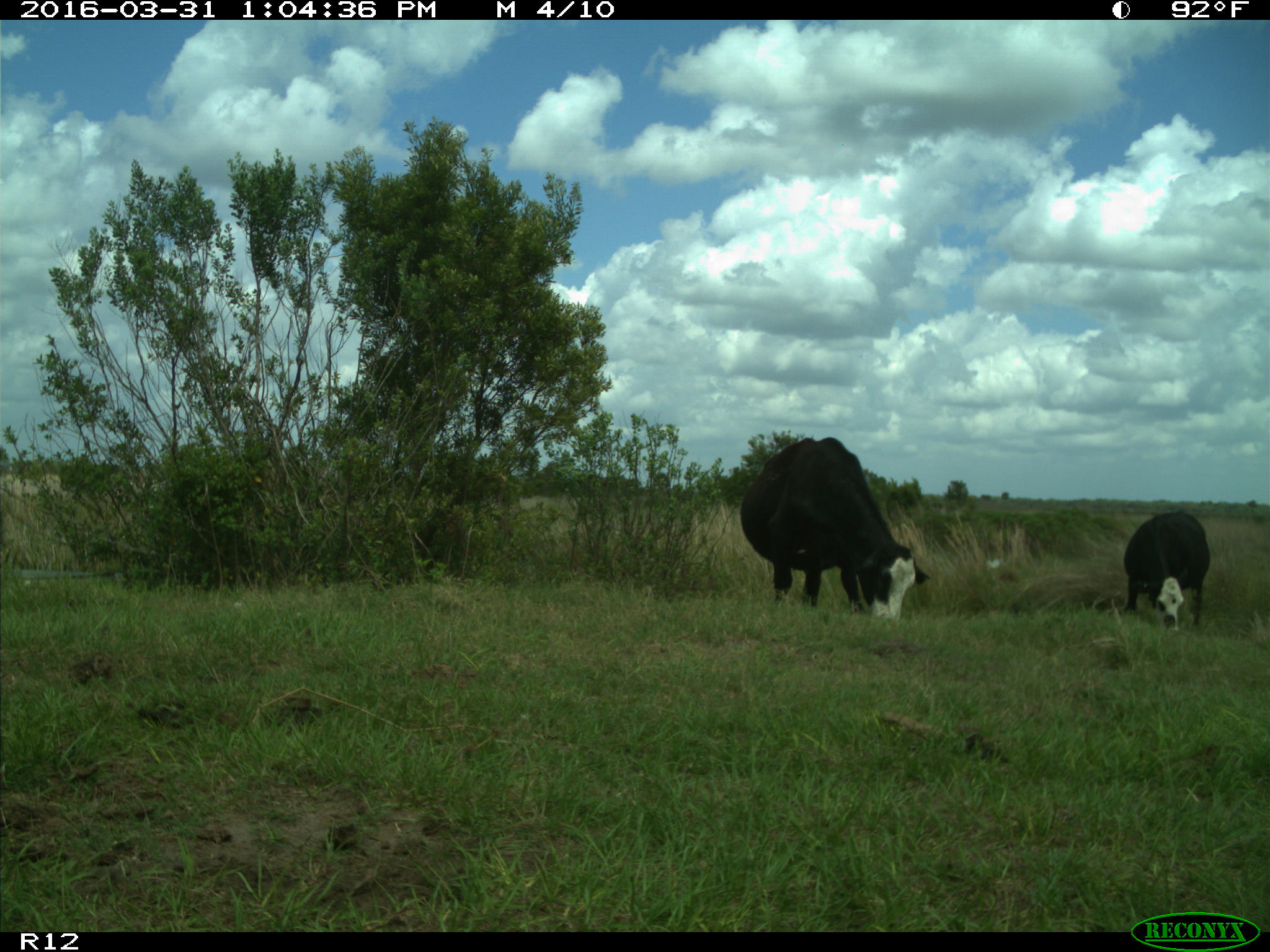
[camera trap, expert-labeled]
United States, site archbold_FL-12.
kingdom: Animalia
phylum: Chordata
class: Mammalia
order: Artiodactyla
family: Bovidae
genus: Bos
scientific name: Bos taurus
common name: domestic cow